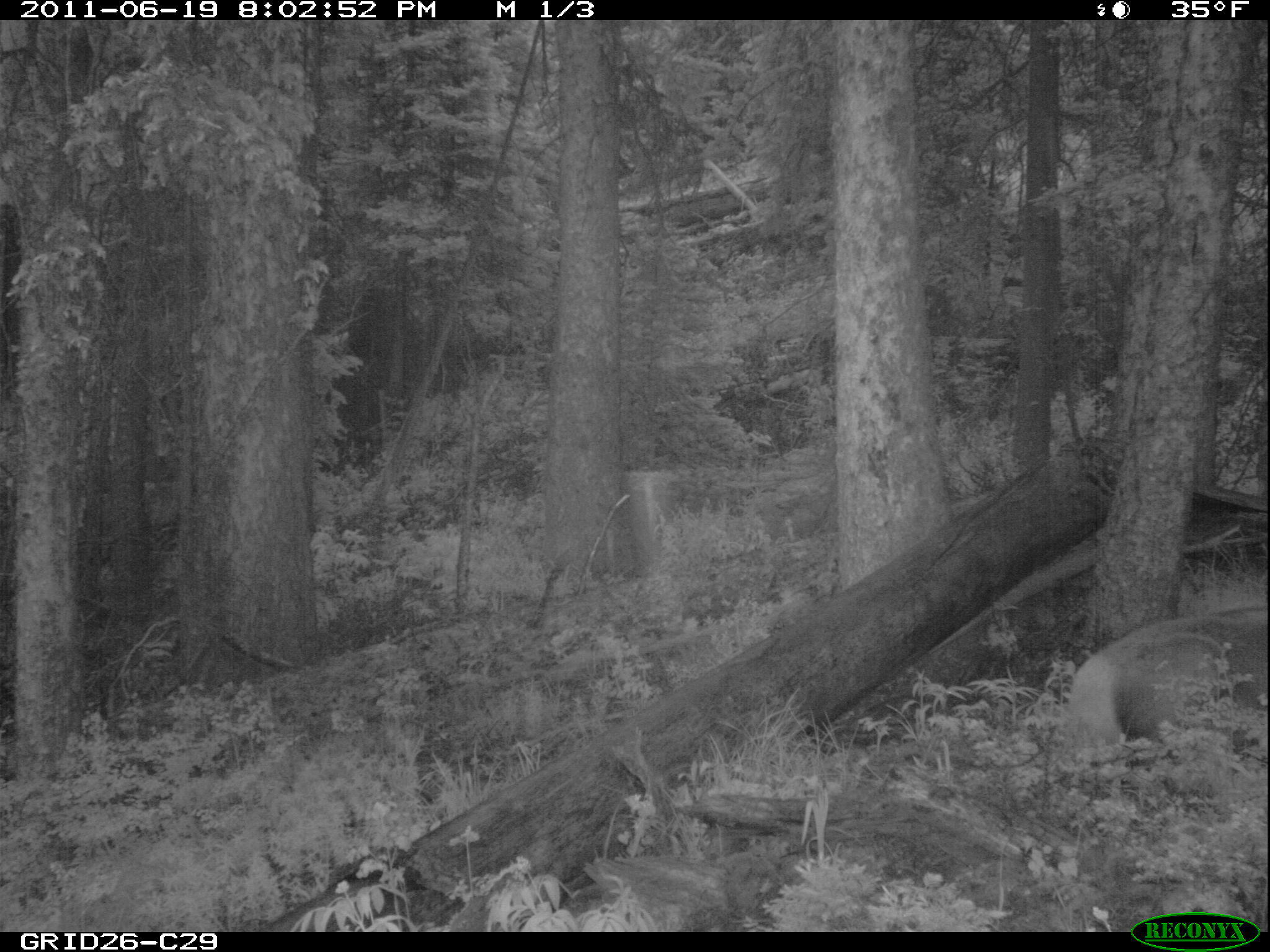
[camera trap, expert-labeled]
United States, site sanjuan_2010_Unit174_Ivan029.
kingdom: Animalia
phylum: Chordata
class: Mammalia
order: Artiodactyla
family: Cervidae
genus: Cervus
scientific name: Cervus elaphus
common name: red deer